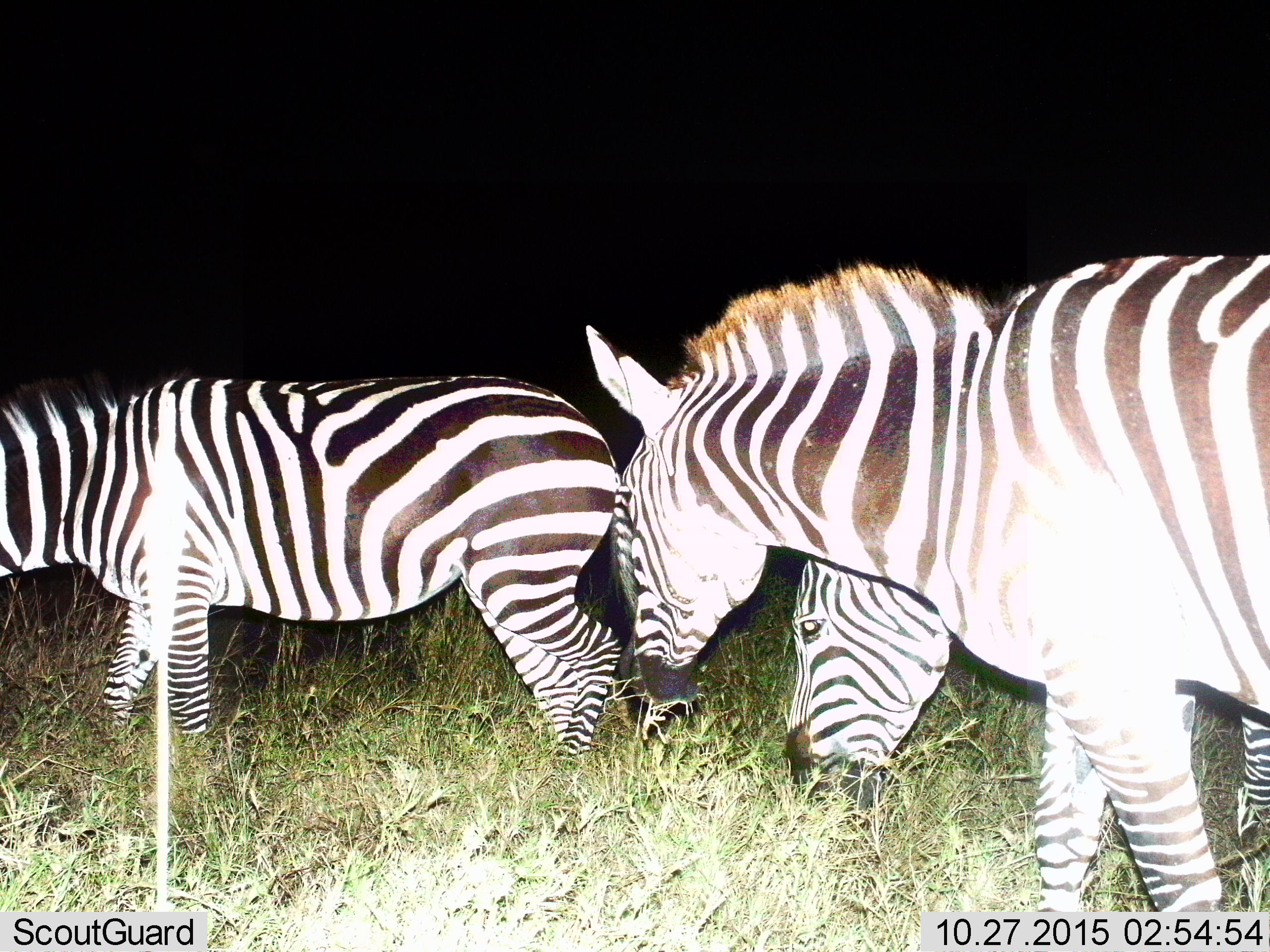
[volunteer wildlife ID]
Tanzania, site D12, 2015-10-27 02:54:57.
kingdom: Animalia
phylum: Chordata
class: Mammalia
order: Perissodactyla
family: Equidae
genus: Equus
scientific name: Equus quagga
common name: plains zebra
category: zebra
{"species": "zebra (plains zebra) (Equus quagga)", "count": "3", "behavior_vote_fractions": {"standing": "37%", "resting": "0%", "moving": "37%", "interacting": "0%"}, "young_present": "5%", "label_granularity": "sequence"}